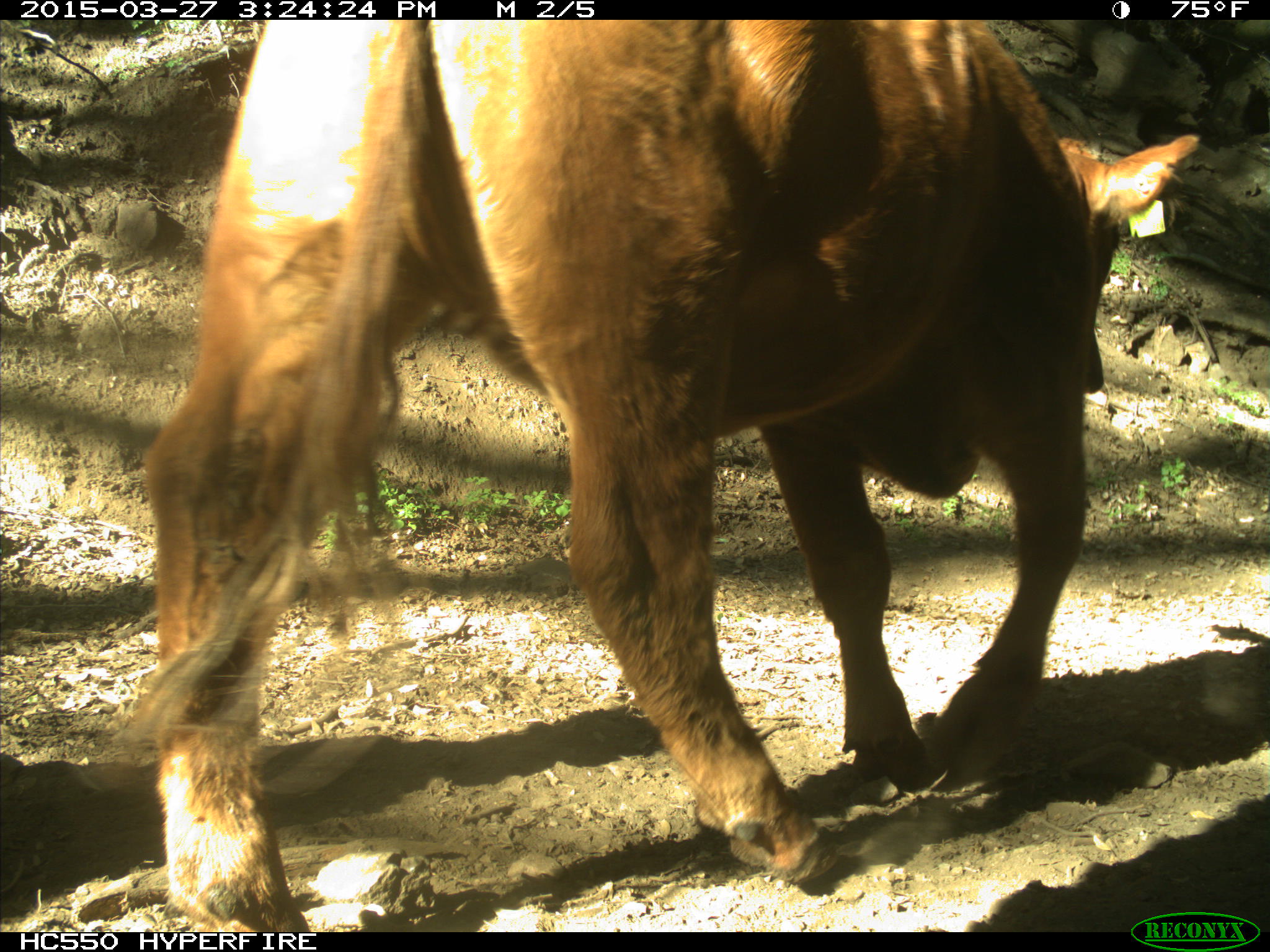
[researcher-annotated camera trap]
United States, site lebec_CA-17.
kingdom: Animalia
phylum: Chordata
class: Mammalia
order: Artiodactyla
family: Bovidae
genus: Bos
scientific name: Bos taurus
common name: domestic cow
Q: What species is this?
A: Bos taurus (domestic cow).